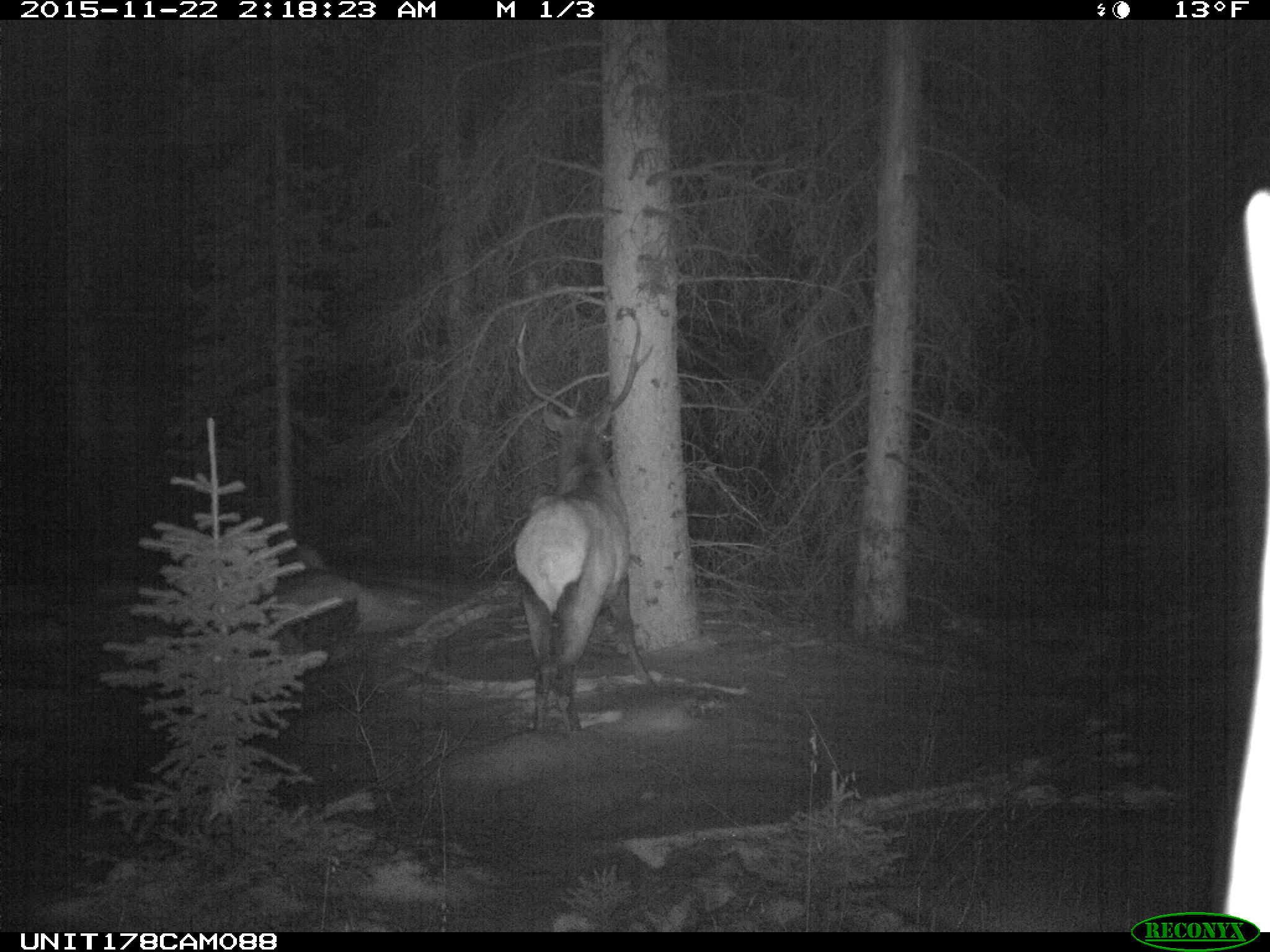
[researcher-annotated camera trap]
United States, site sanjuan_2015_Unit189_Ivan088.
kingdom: Animalia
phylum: Chordata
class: Mammalia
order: Artiodactyla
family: Cervidae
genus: Cervus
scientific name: Cervus elaphus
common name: red deer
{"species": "Cervus elaphus (red deer)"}